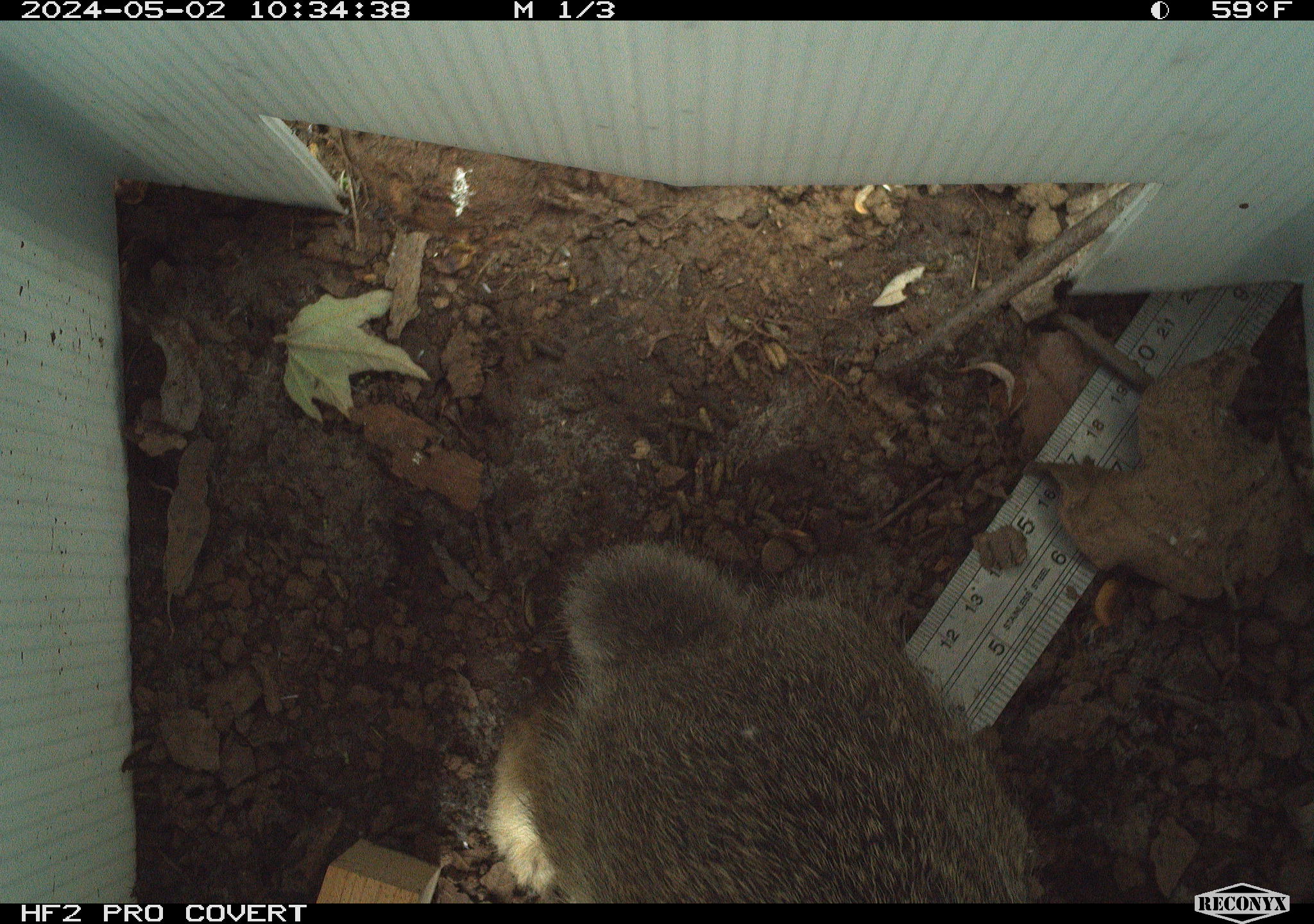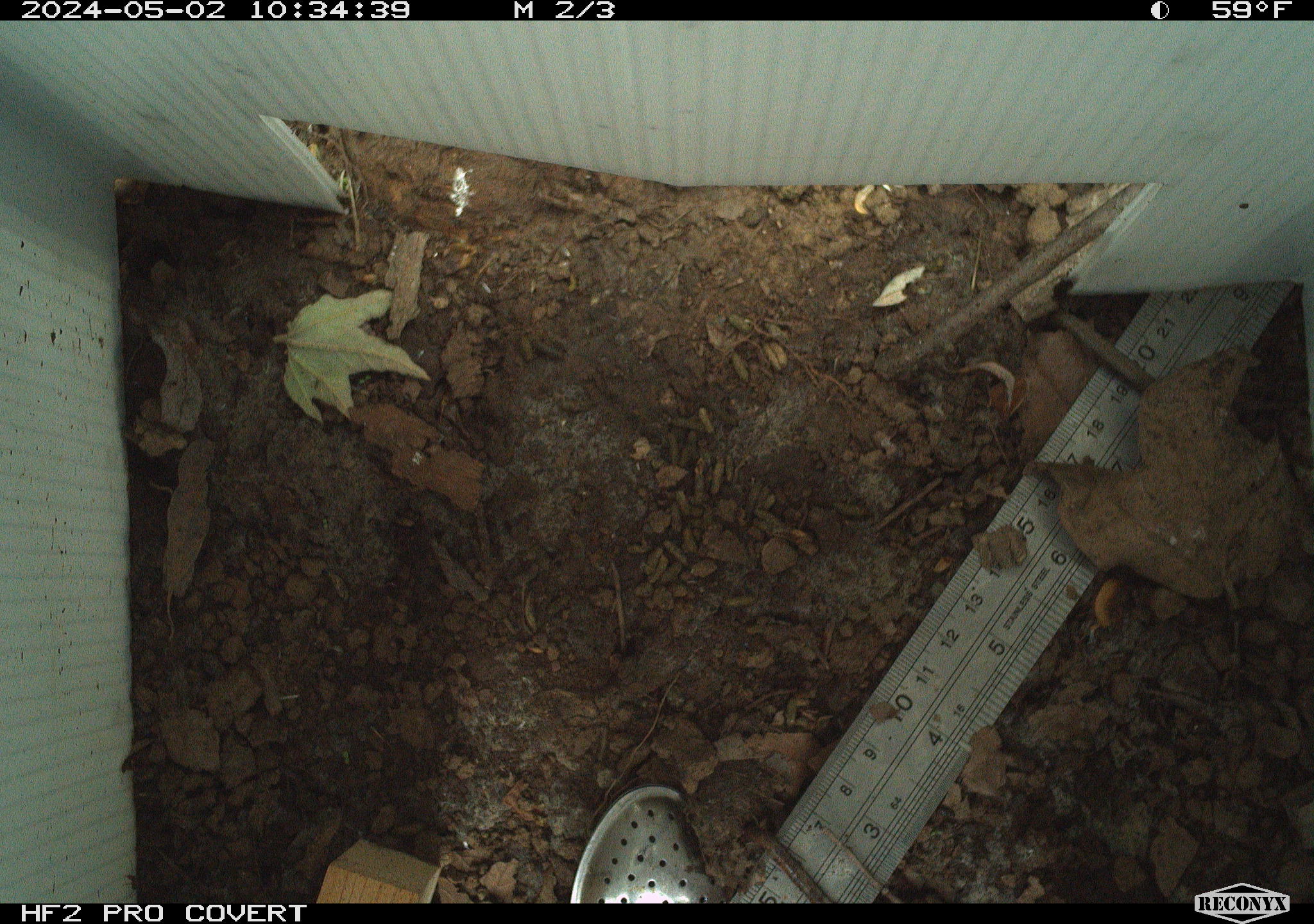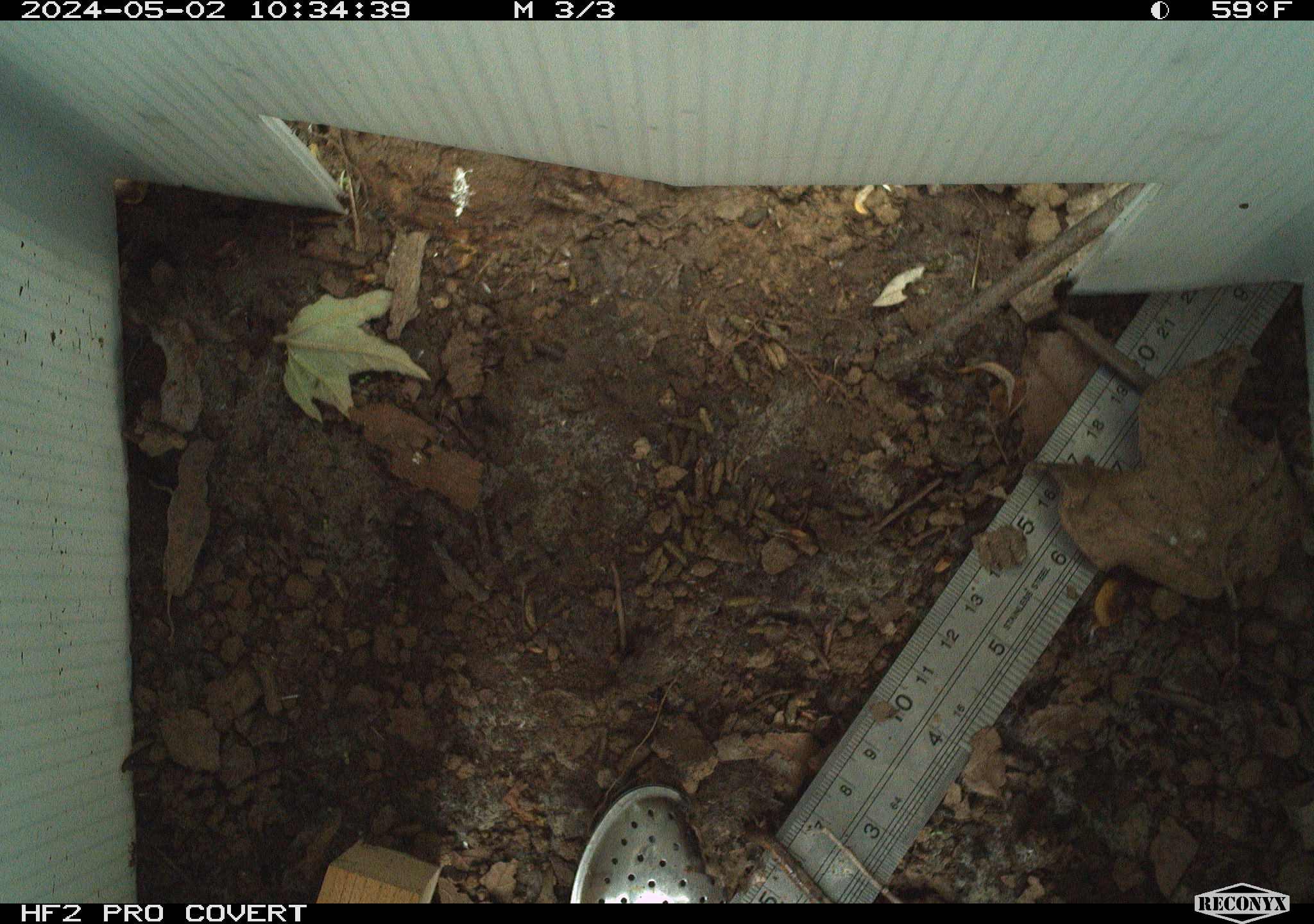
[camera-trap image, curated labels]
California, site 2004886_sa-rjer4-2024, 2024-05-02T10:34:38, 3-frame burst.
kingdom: Animalia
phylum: Chordata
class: Mammalia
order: Lagomorpha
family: Leporidae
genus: Sylvilagus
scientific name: Sylvilagus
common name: cottontail rabbits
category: sylvilagus species